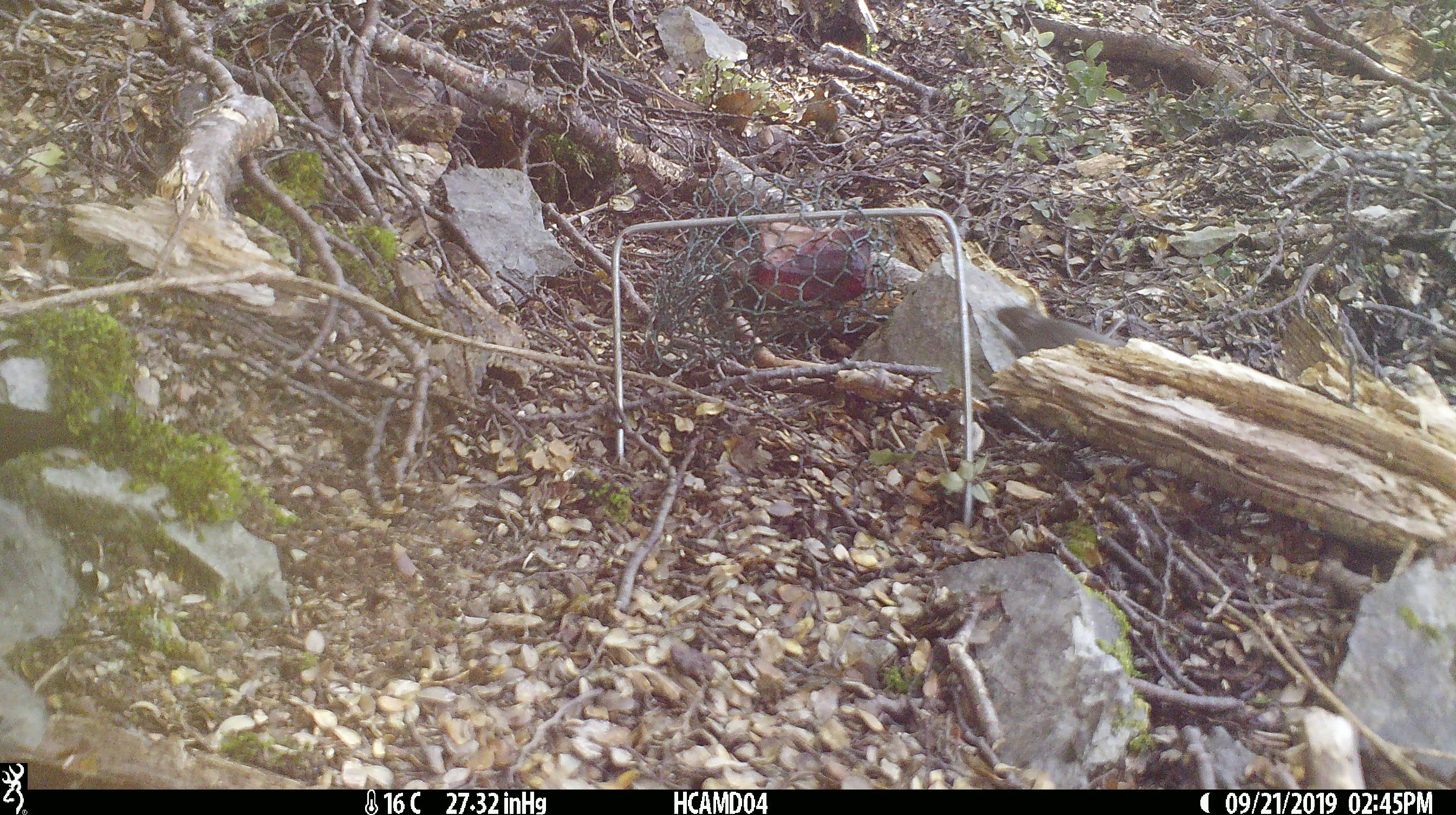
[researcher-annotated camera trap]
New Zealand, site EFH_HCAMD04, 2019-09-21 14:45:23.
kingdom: Animalia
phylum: Chordata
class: Mammalia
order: Rodentia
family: Muridae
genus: Mus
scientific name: Mus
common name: mouse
Mouse (Mus).